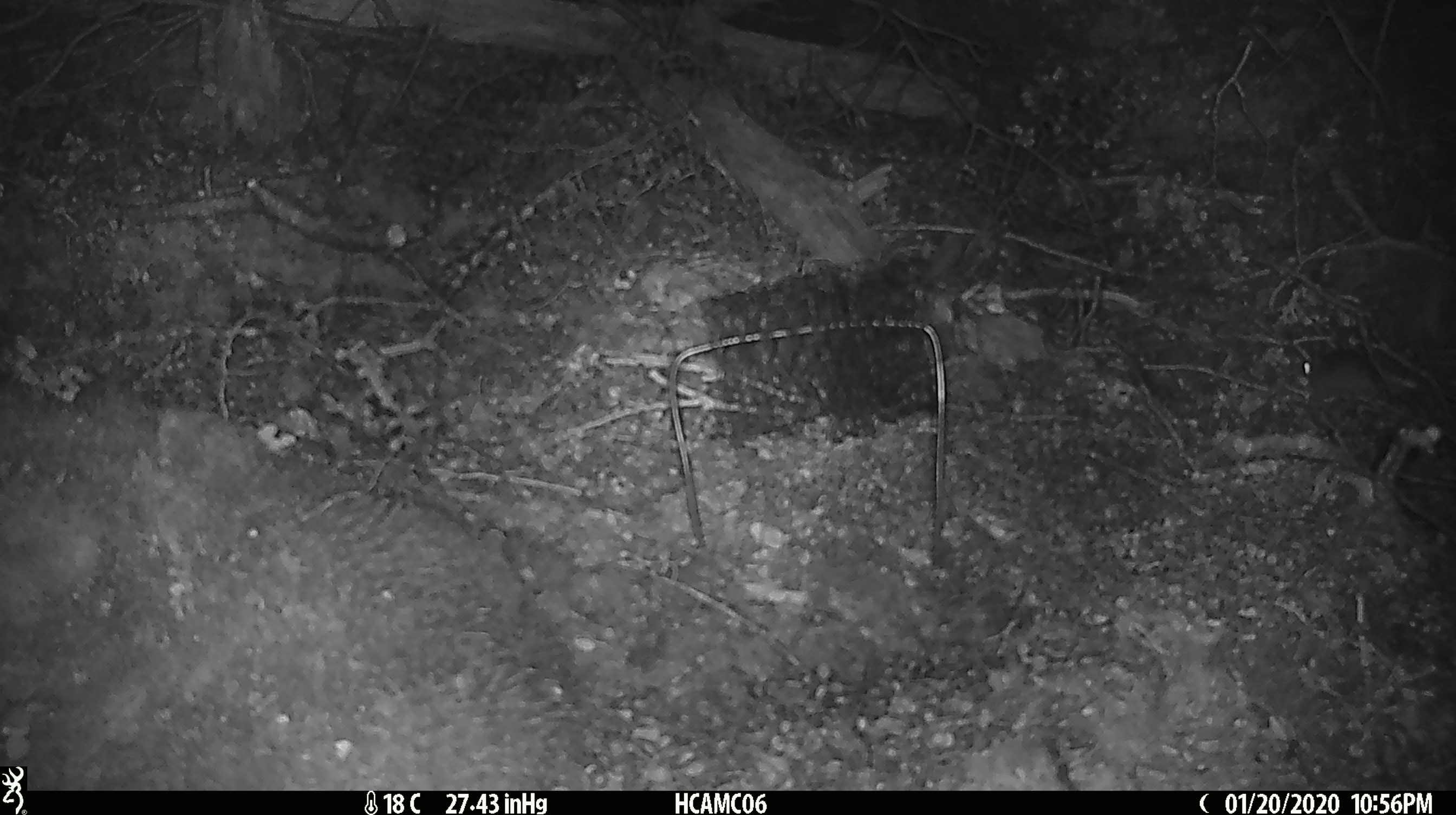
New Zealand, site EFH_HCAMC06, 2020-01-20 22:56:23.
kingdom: Animalia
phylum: Chordata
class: Mammalia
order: Rodentia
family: Muridae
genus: Mus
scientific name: Mus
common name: mouse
Mouse (Mus).